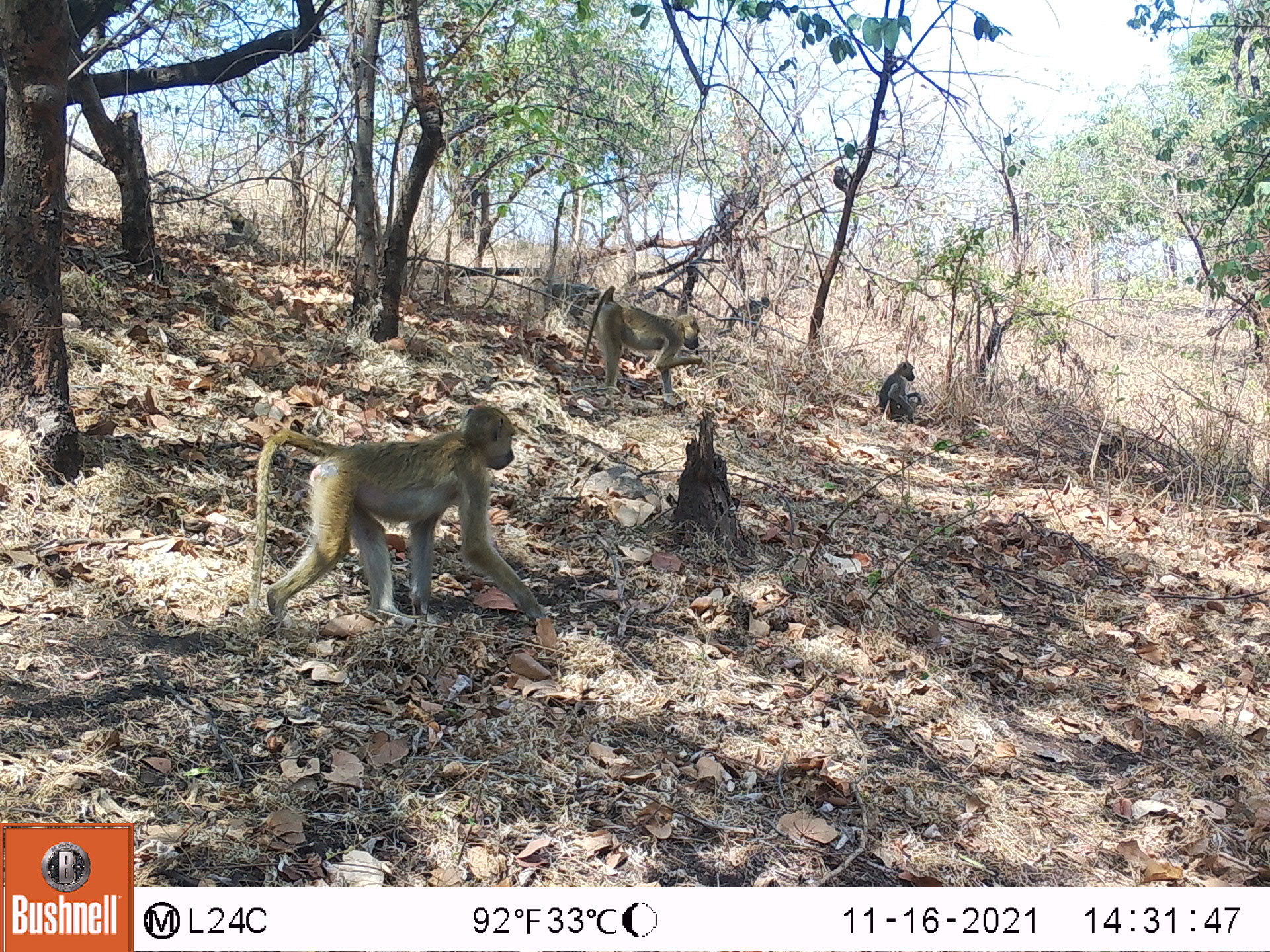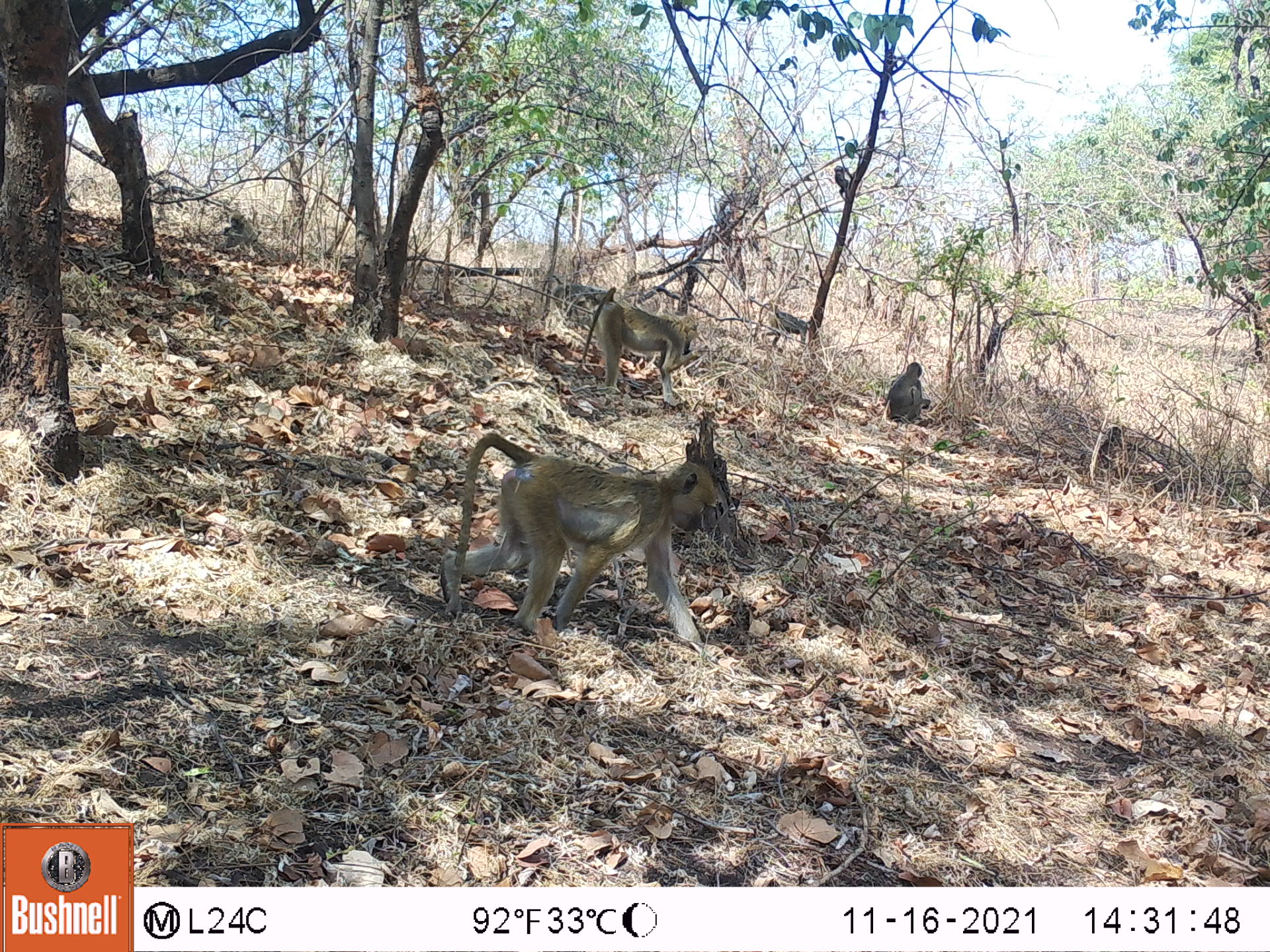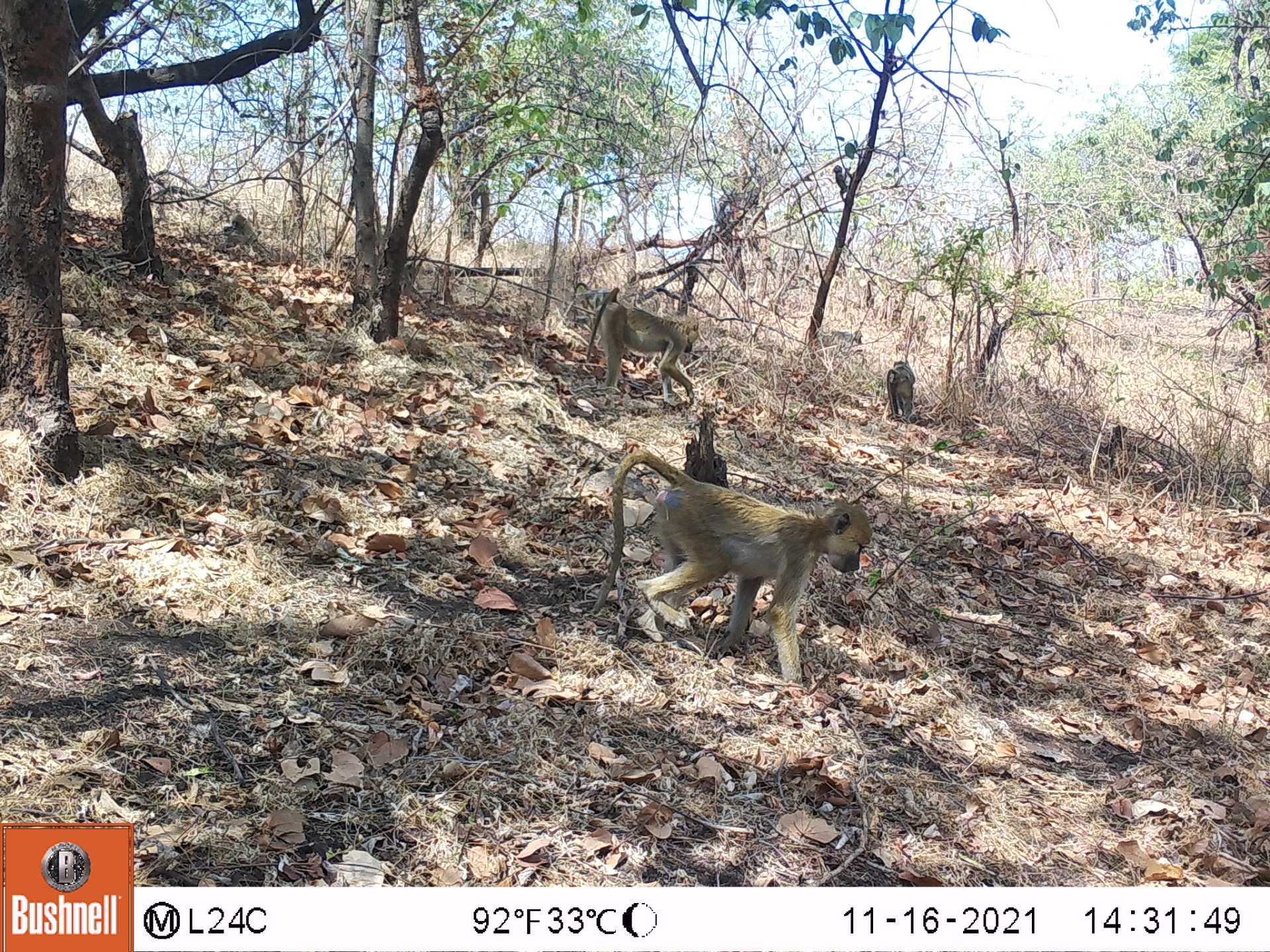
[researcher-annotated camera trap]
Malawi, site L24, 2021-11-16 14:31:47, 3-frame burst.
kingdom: Animalia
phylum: Chordata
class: Mammalia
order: Primates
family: Cercopithecidae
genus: Papio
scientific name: Papio cynocephalus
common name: yellow baboon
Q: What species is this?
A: Yellow baboon (Papio cynocephalus).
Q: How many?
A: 5.